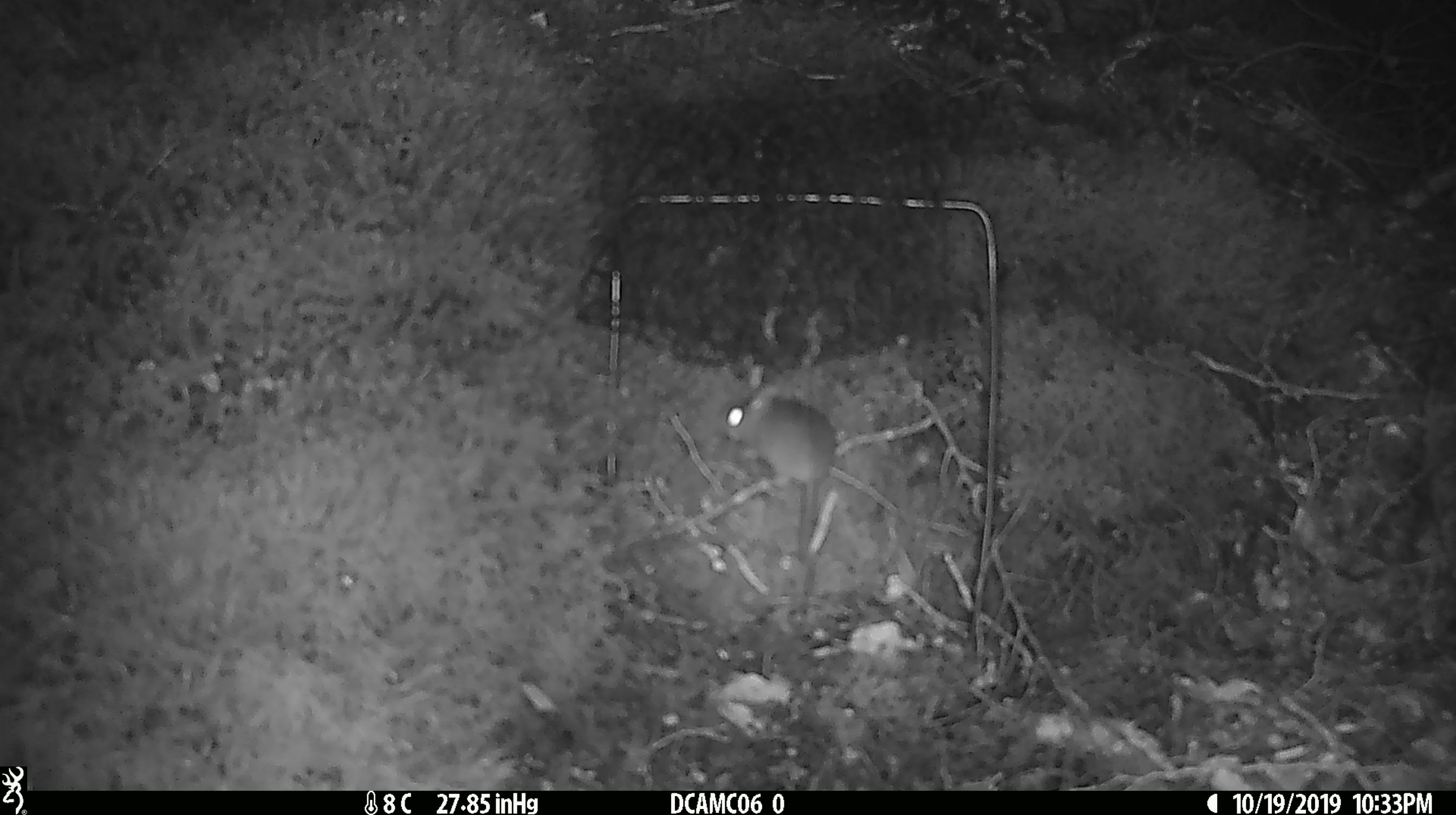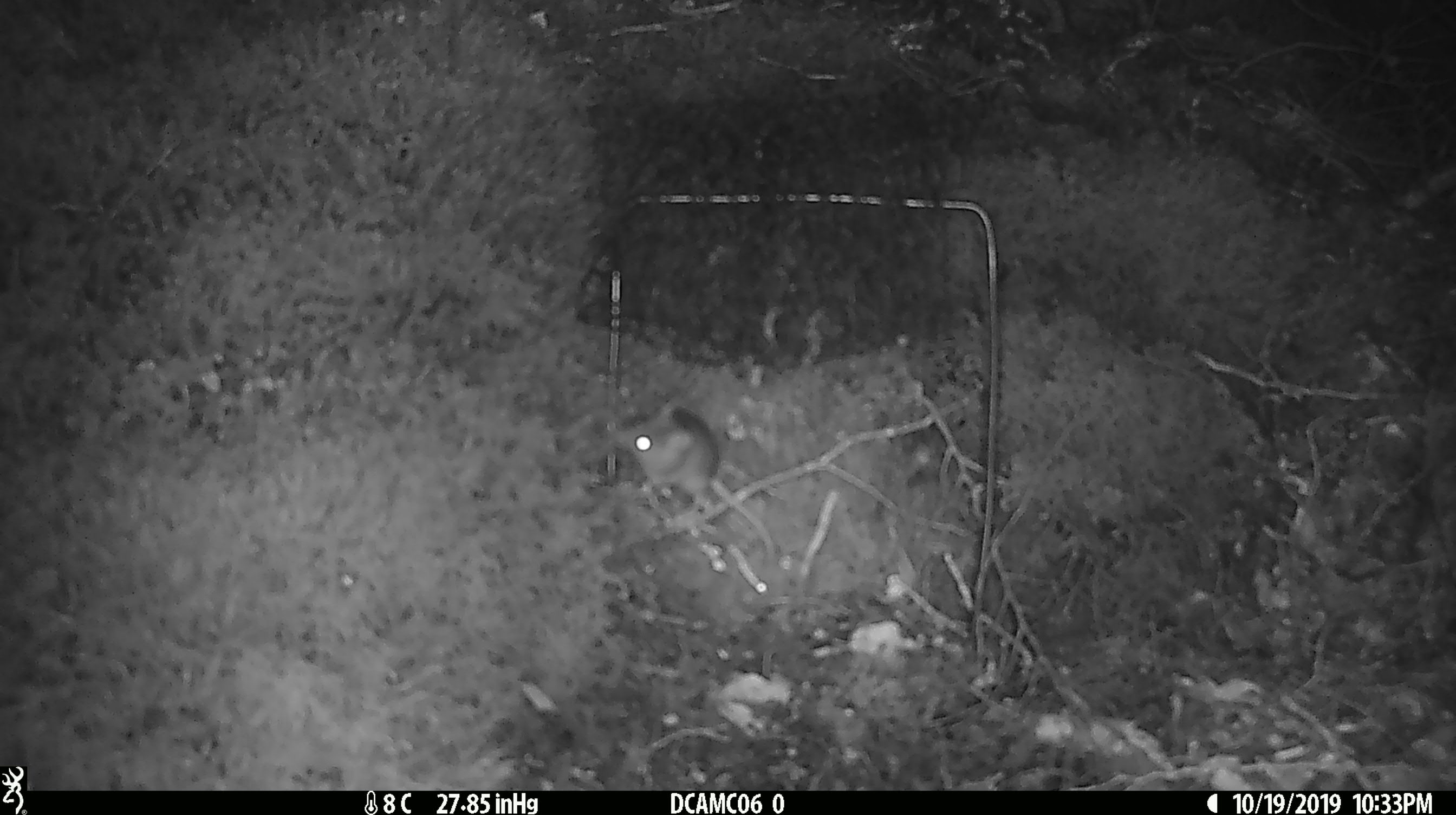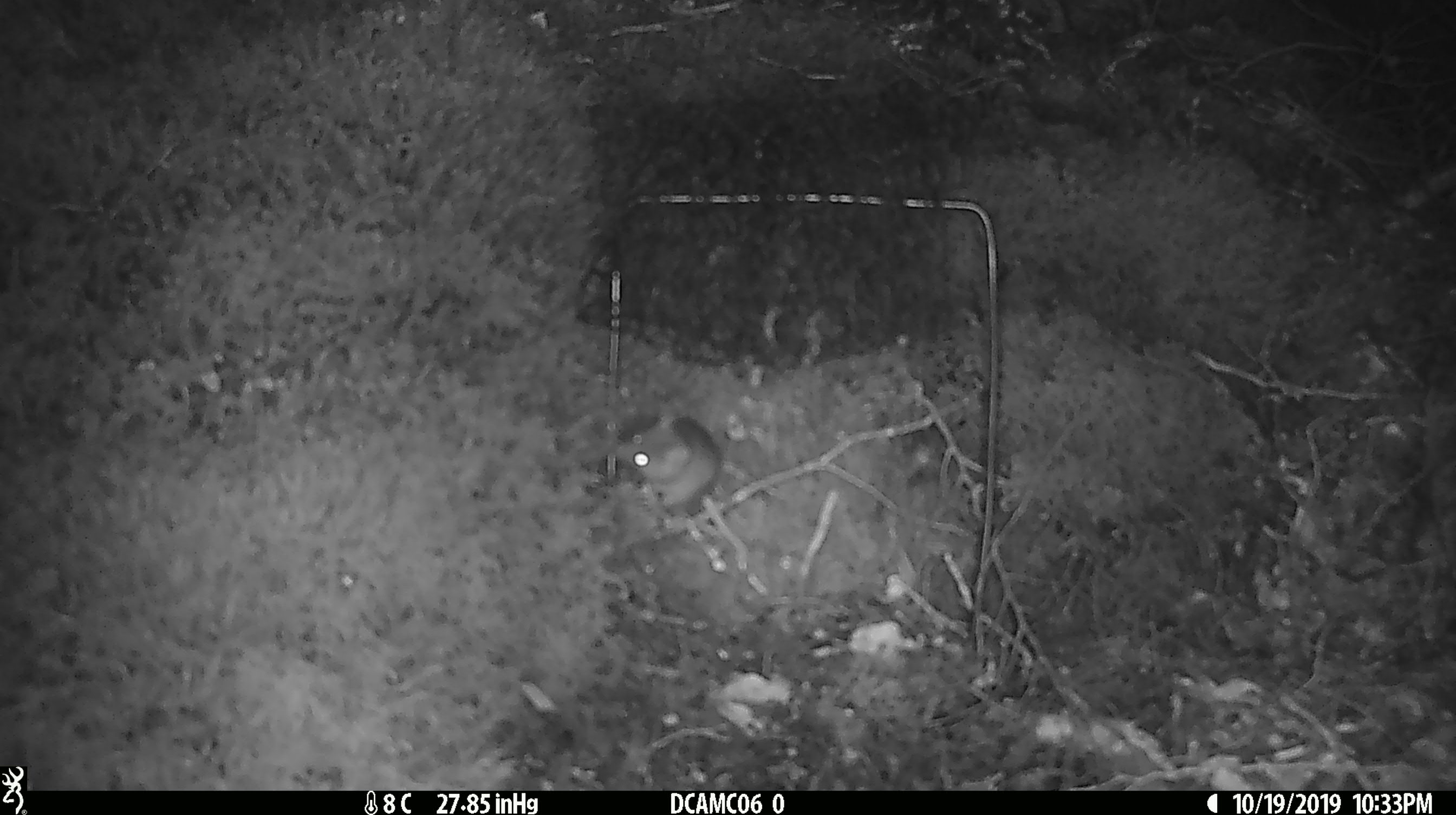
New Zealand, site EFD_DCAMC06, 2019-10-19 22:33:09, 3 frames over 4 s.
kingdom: Animalia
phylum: Chordata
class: Mammalia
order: Rodentia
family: Muridae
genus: Mus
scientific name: Mus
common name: mouse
Mouse (Mus).